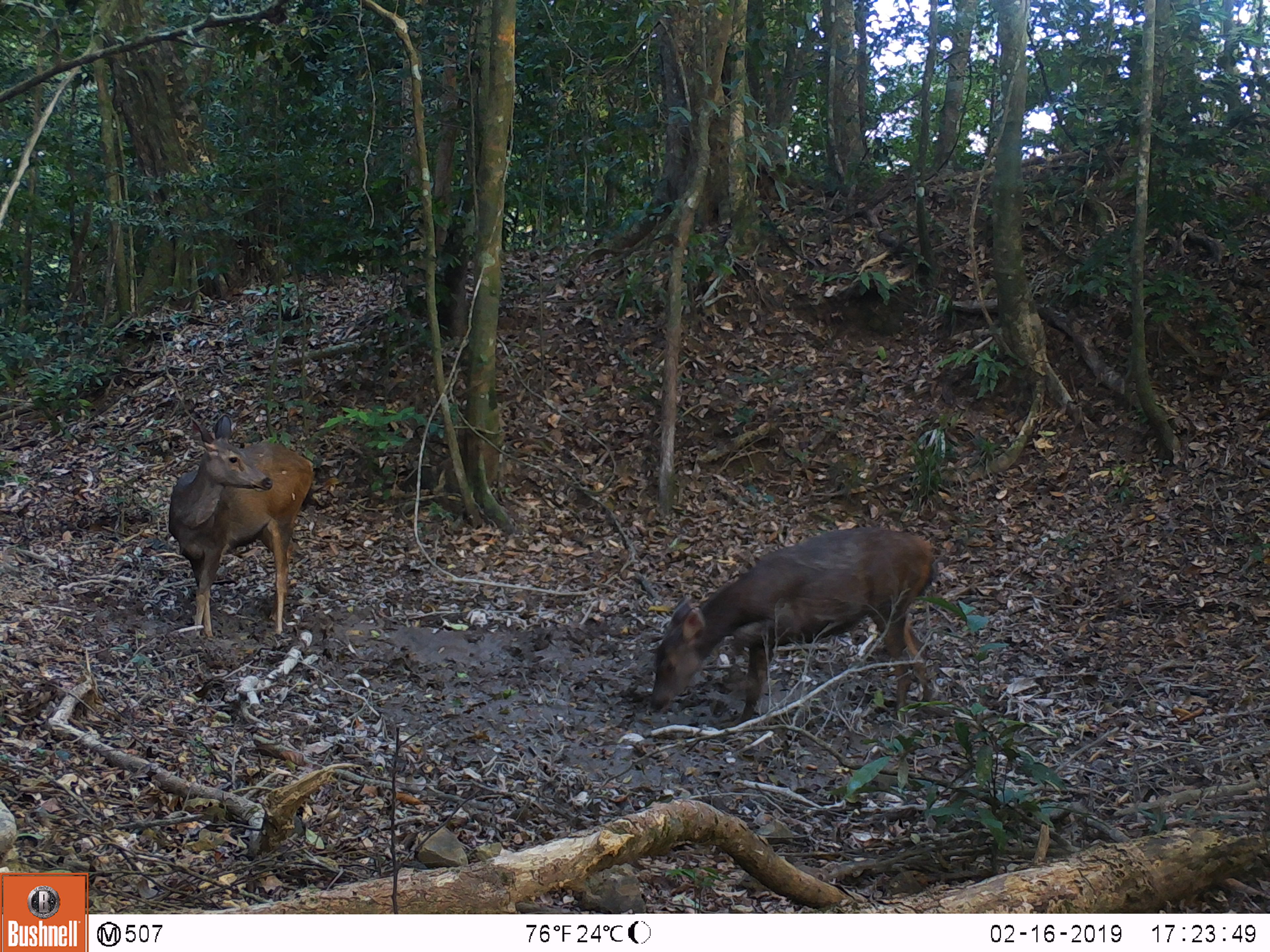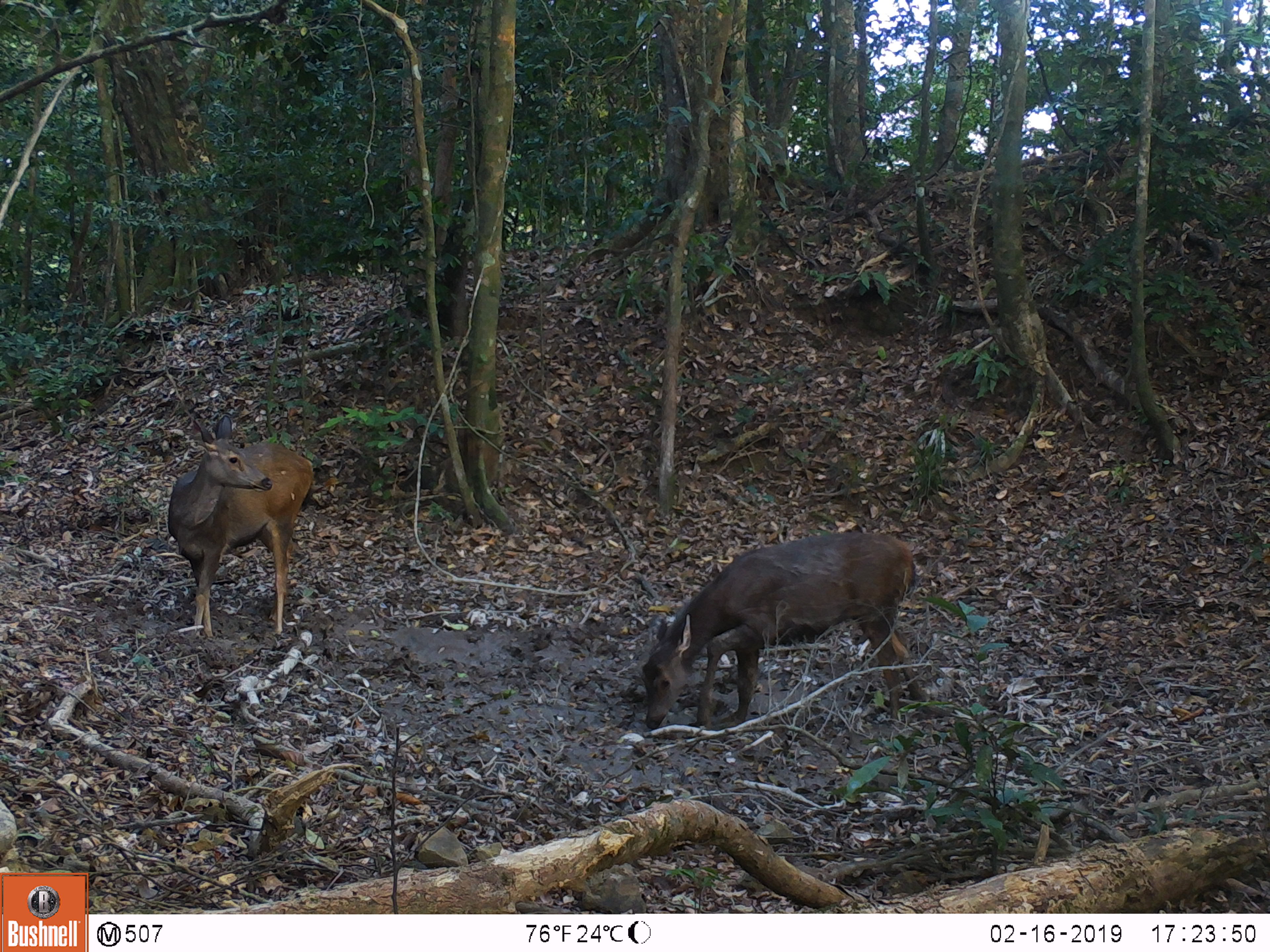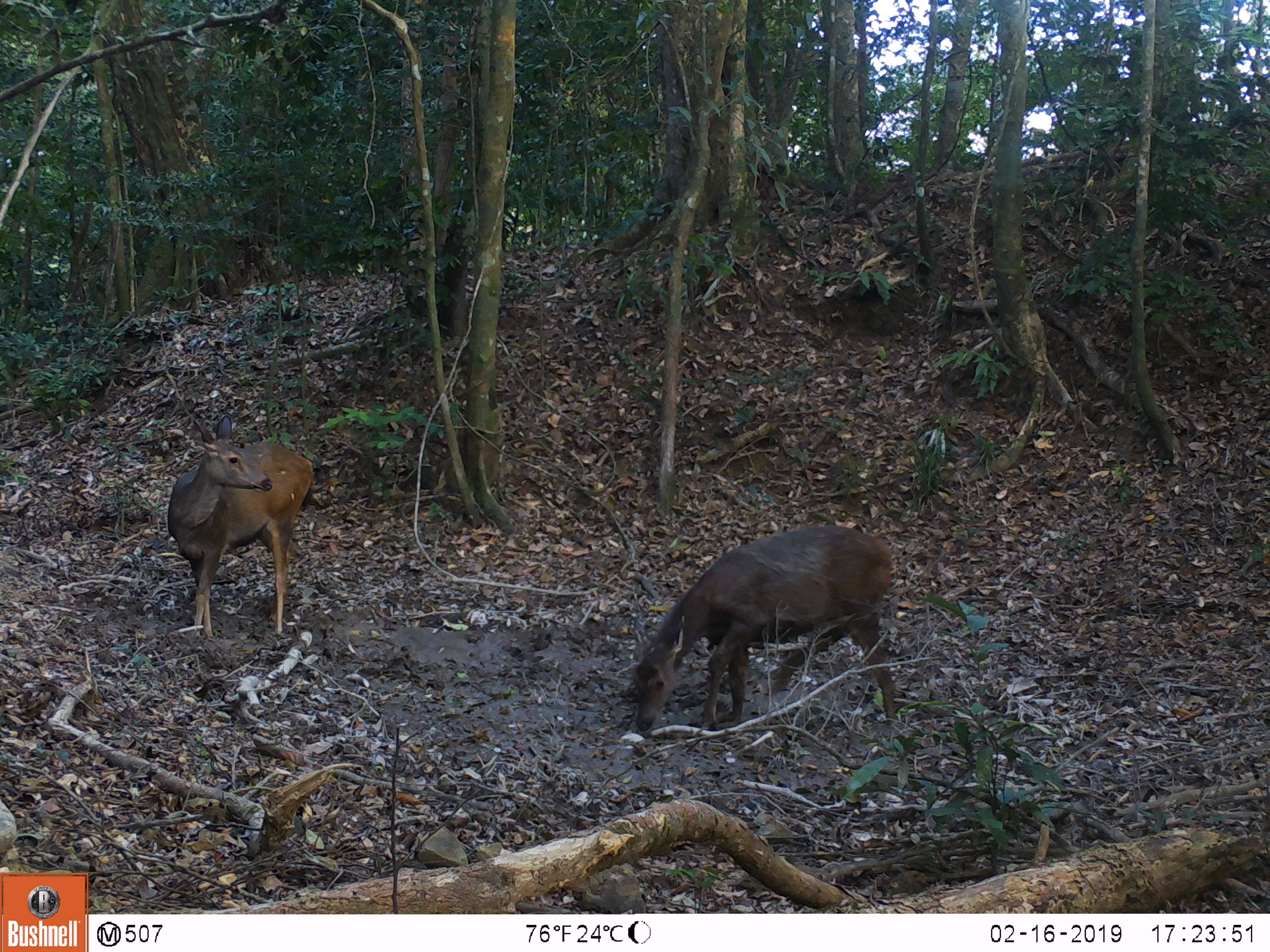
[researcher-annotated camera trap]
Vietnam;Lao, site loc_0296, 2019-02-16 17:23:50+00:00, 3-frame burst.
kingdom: Animalia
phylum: Chordata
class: Mammalia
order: Artiodactyla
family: Cervidae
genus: Rusa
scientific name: Rusa unicolor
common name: sambar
Sambar (Rusa unicolor). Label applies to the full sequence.